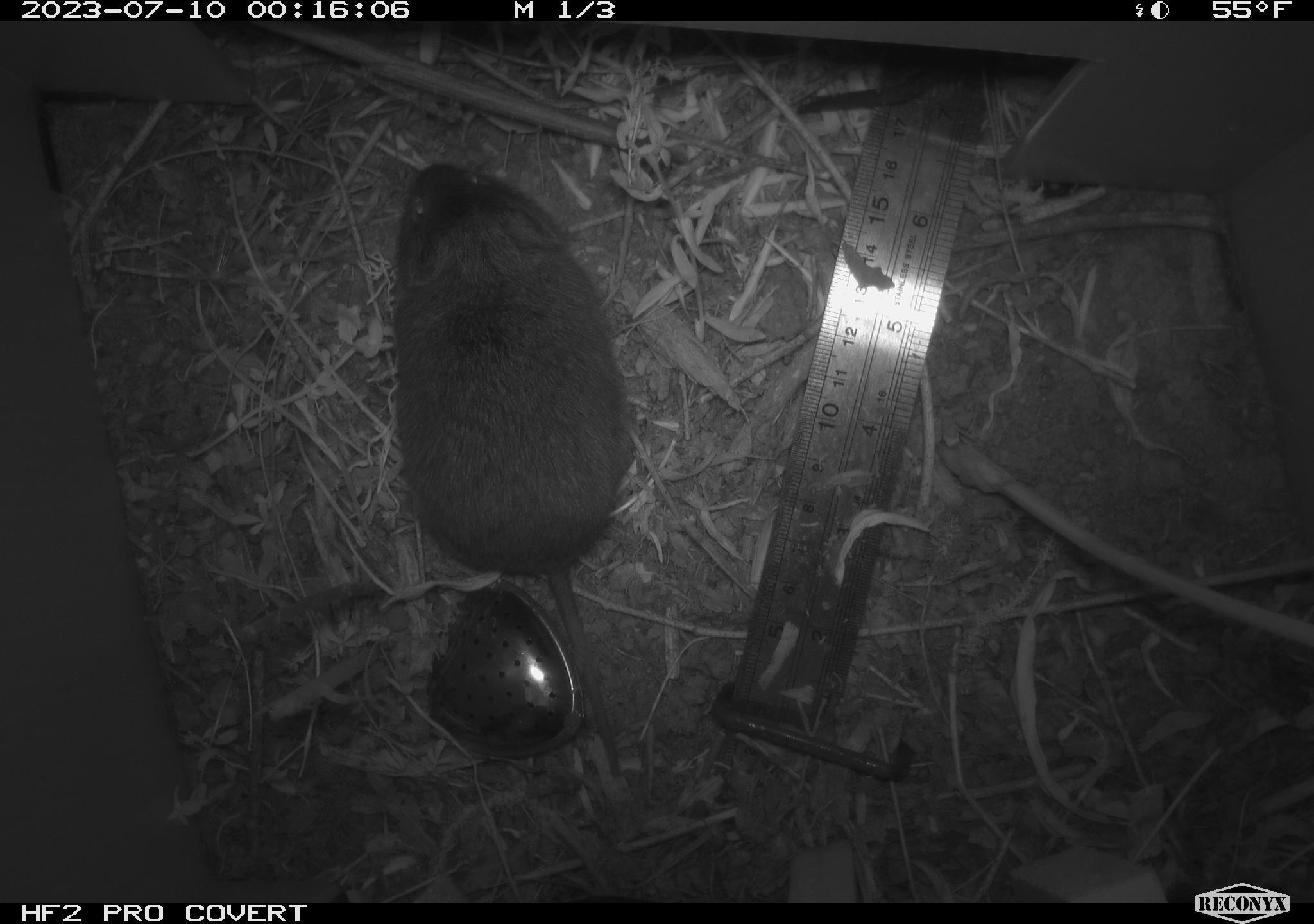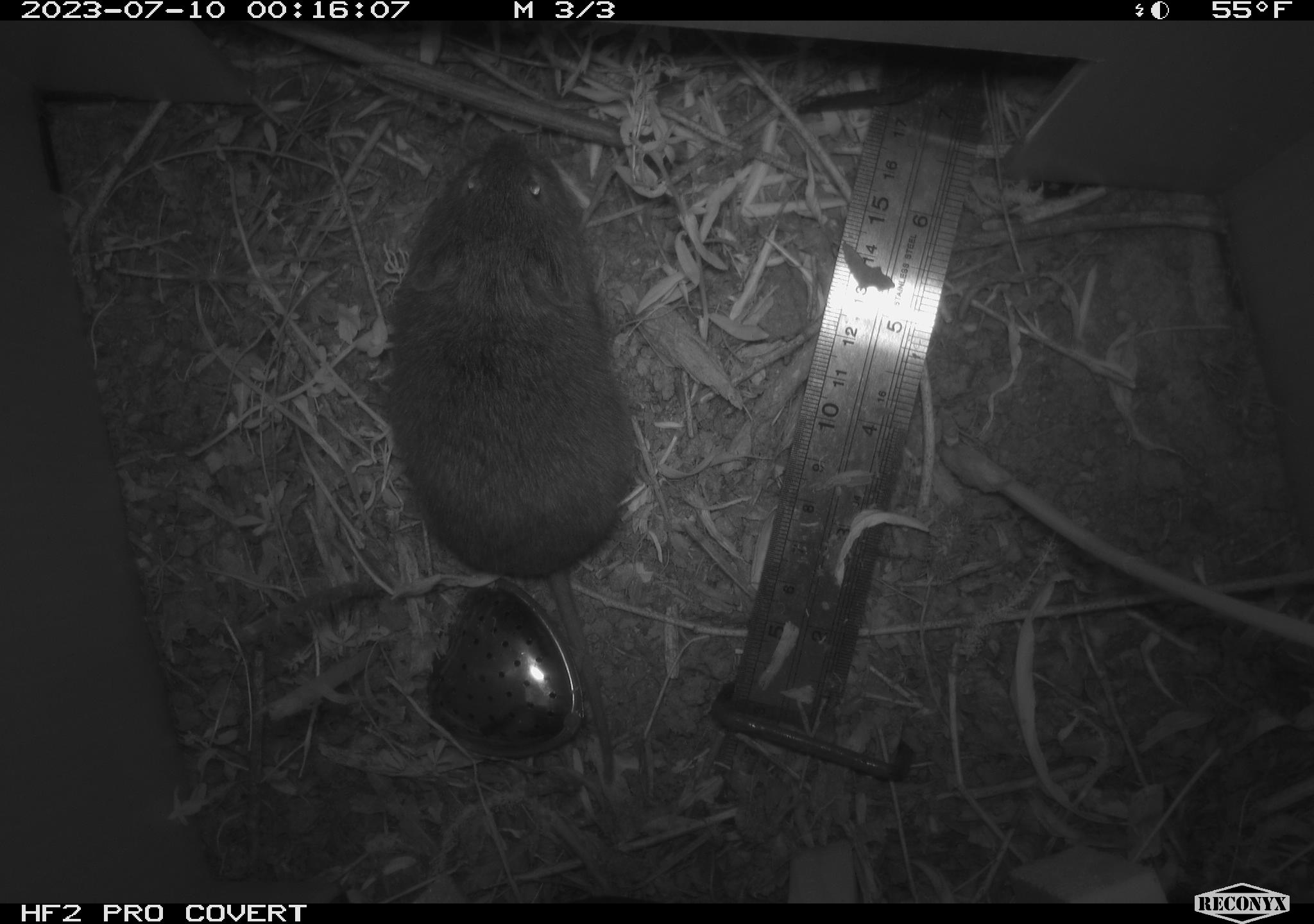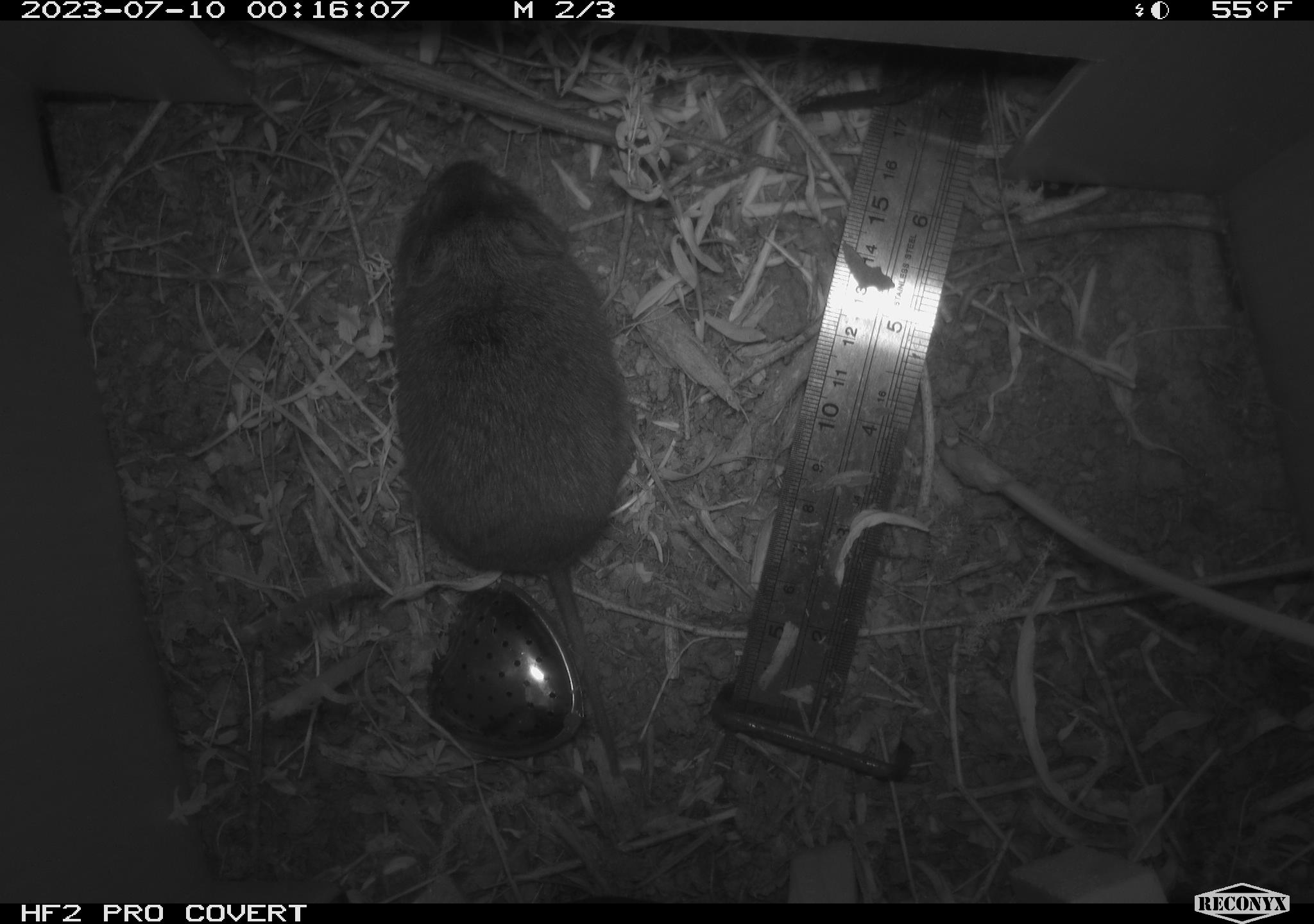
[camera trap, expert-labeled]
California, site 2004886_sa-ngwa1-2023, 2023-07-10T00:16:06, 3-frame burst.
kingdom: Animalia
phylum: Chordata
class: Mammalia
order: Rodentia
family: Cricetidae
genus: Microtus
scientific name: Microtus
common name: meadow vole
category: microtus species